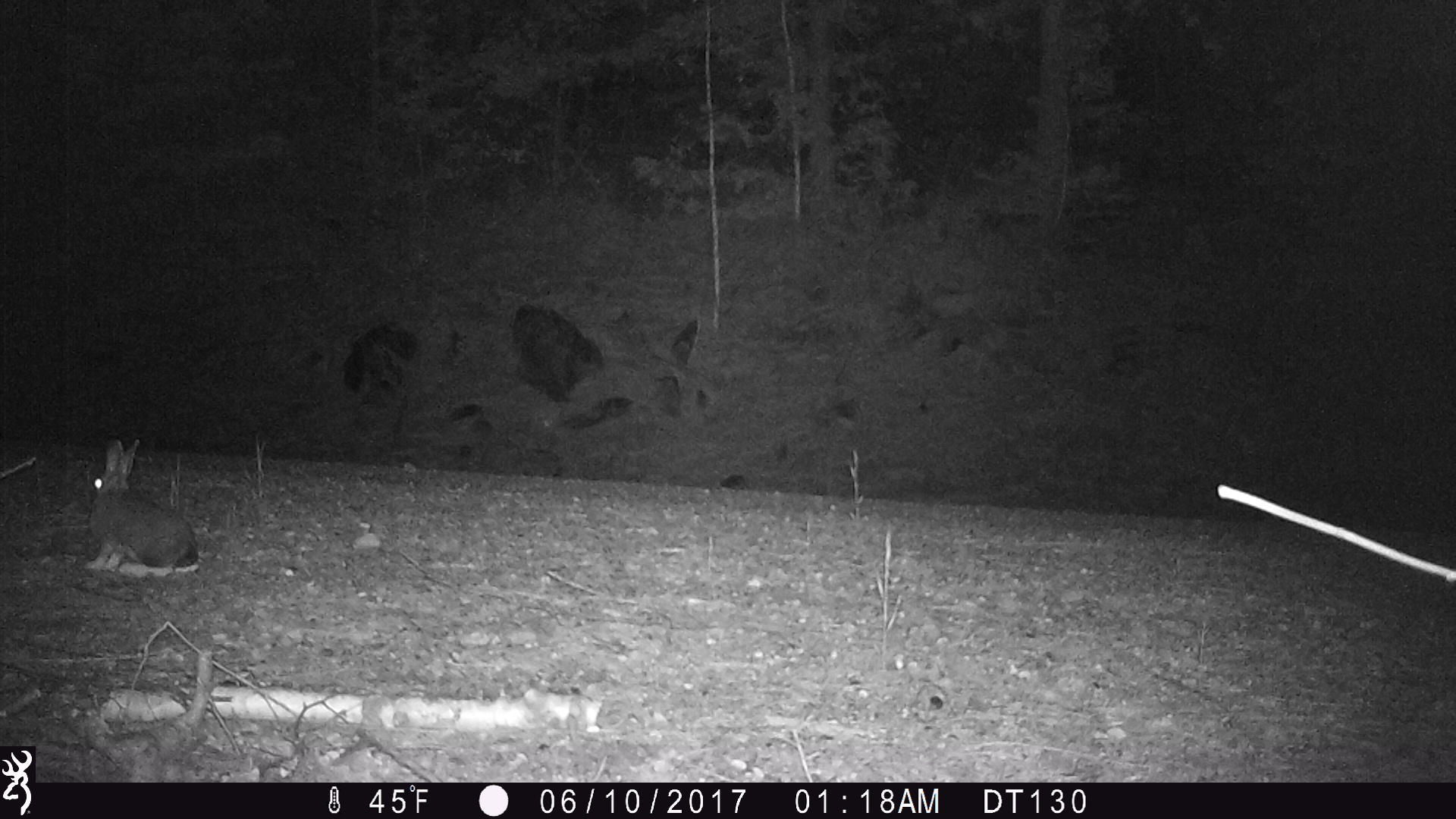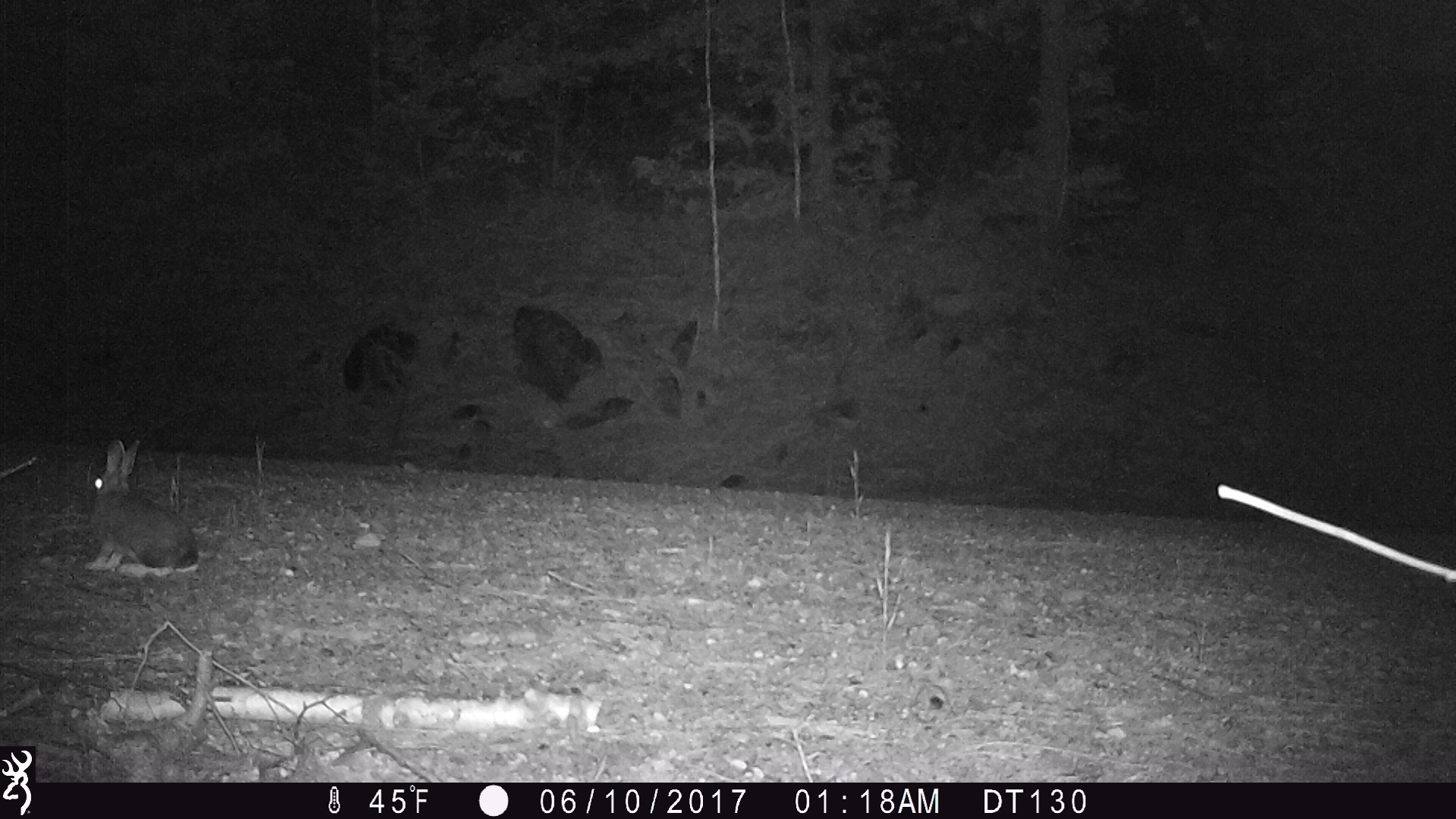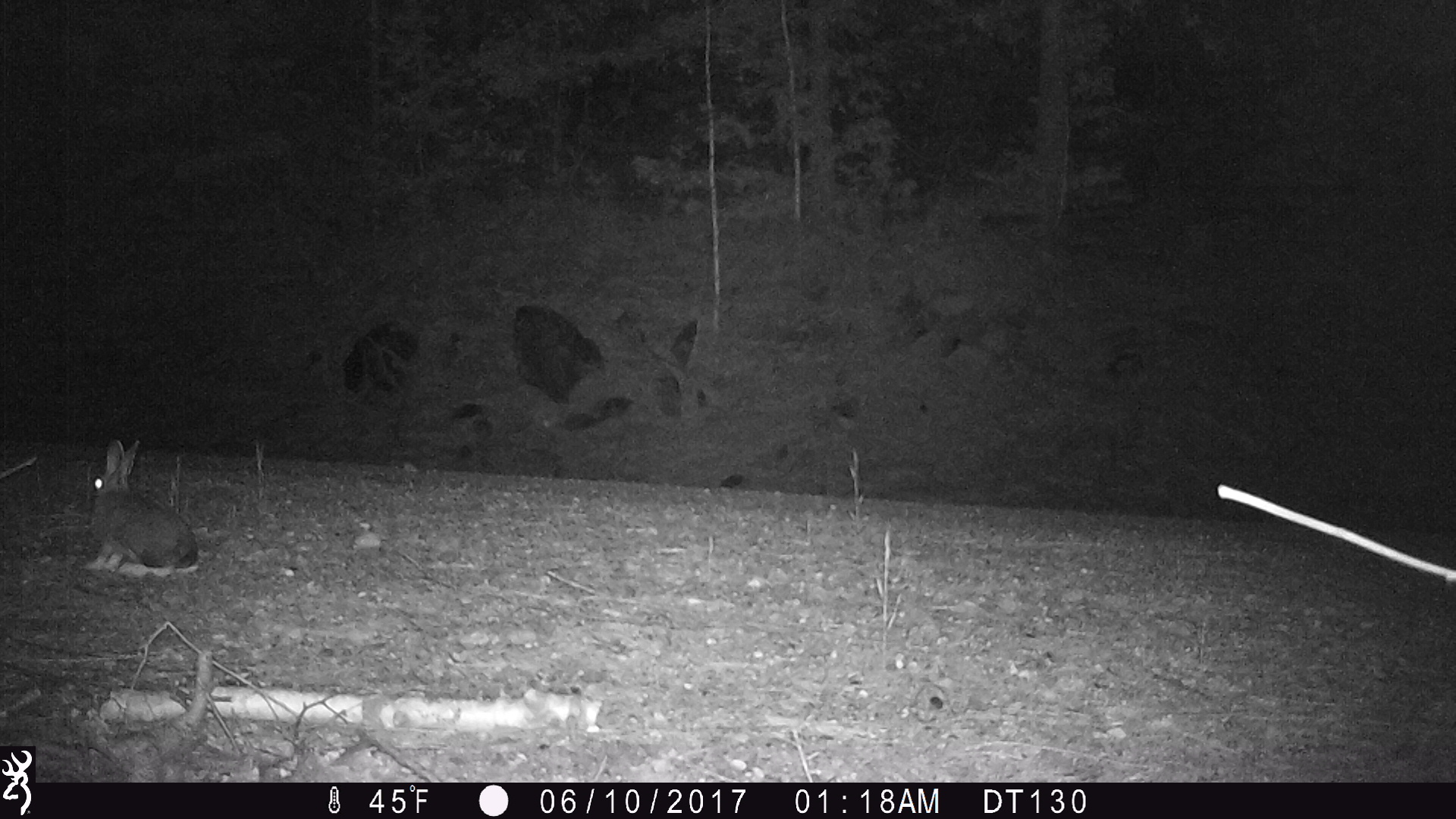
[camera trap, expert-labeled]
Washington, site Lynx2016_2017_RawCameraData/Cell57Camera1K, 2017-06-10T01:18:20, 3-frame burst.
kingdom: Animalia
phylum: Chordata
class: Mammalia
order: Lagomorpha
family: Leporidae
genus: Lepus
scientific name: Lepus americanus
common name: snowshoe hare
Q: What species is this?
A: Lepus americanus (snowshoe hare).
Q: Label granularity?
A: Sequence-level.